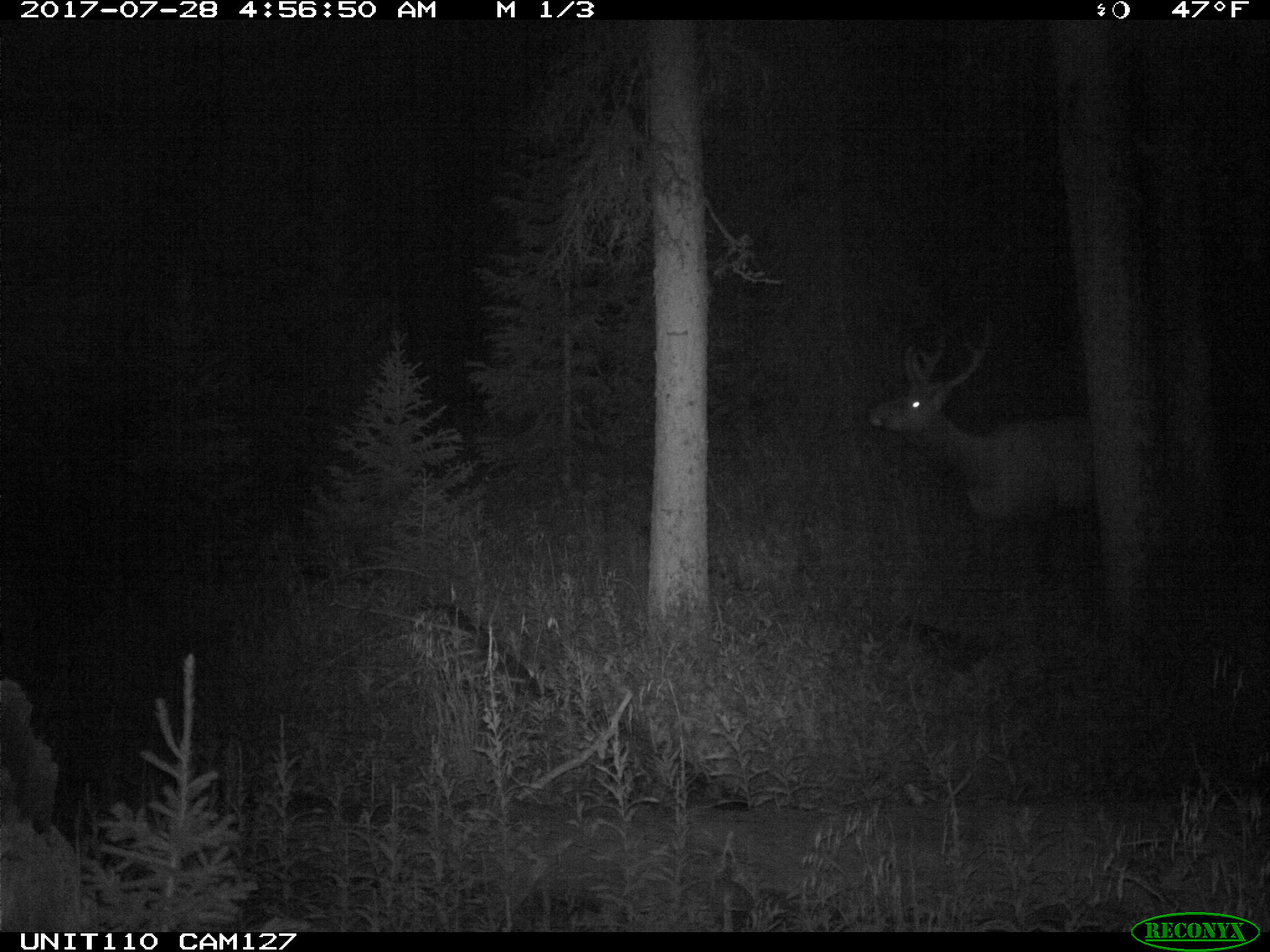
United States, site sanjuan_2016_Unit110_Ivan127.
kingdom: Animalia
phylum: Chordata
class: Mammalia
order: Artiodactyla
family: Cervidae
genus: Cervus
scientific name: Cervus elaphus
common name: red deer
Cervus elaphus (red deer).